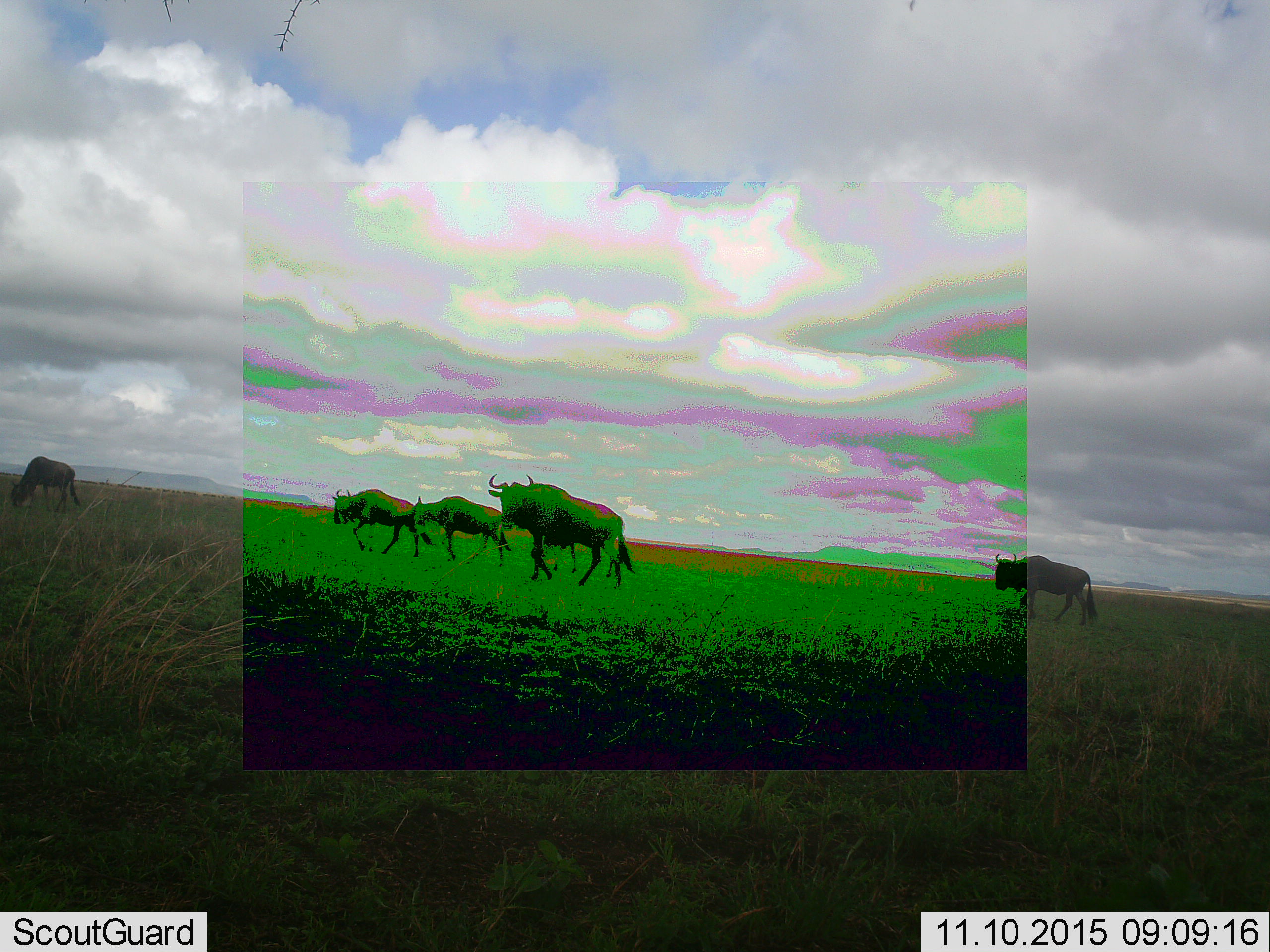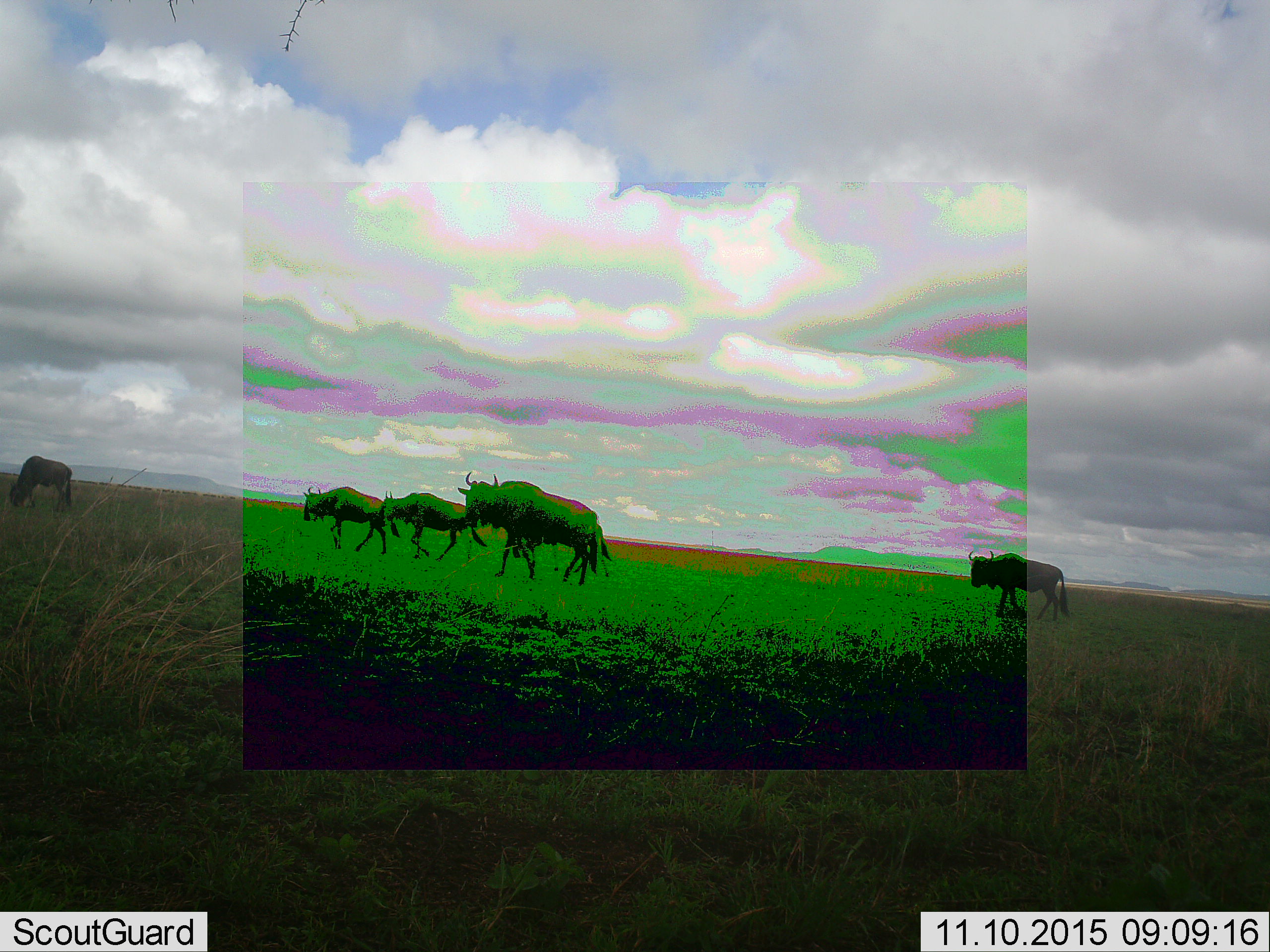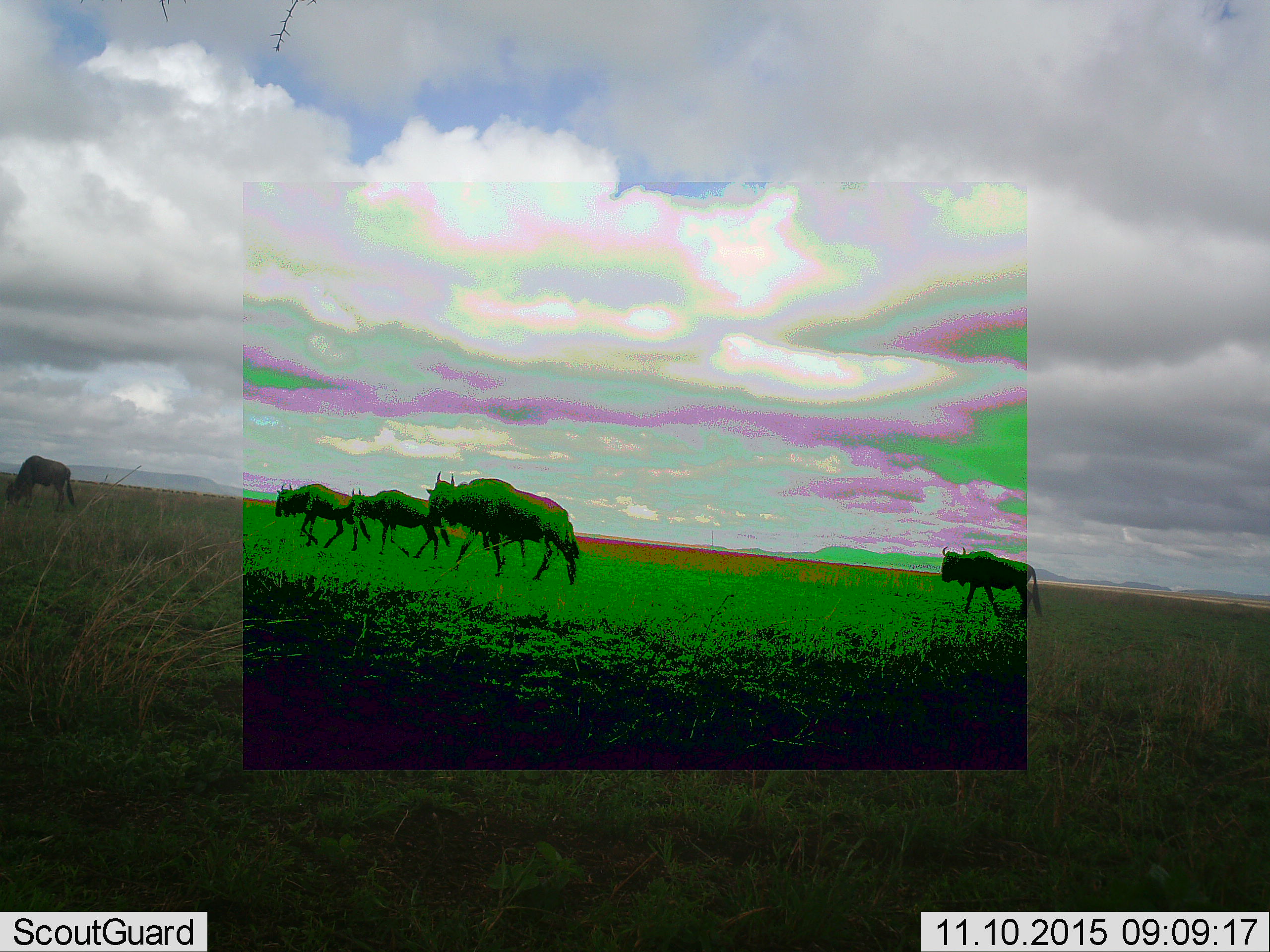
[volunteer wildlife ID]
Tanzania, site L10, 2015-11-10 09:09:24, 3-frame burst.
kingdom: Animalia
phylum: Chordata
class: Mammalia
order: Artiodactyla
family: Bovidae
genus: Connochaetes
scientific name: Connochaetes taurinus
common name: blue wildebeest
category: wildebeest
Wildebeest (blue wildebeest) (Connochaetes taurinus), count 5. Behavior (volunteer vote fractions): standing 14%, resting 0%, moving 100%, interacting 0%. Young present (vote fraction): 0%. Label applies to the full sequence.